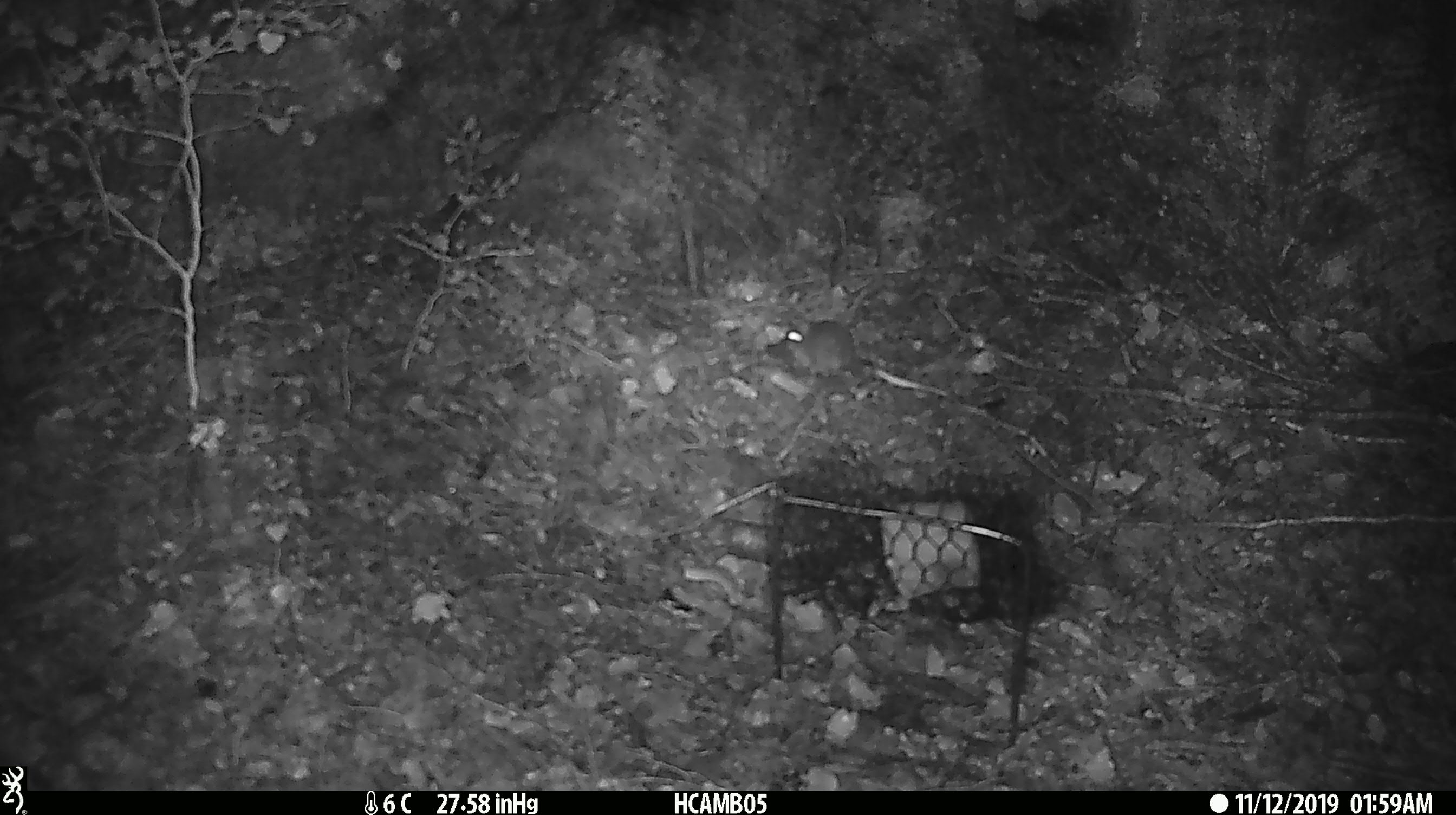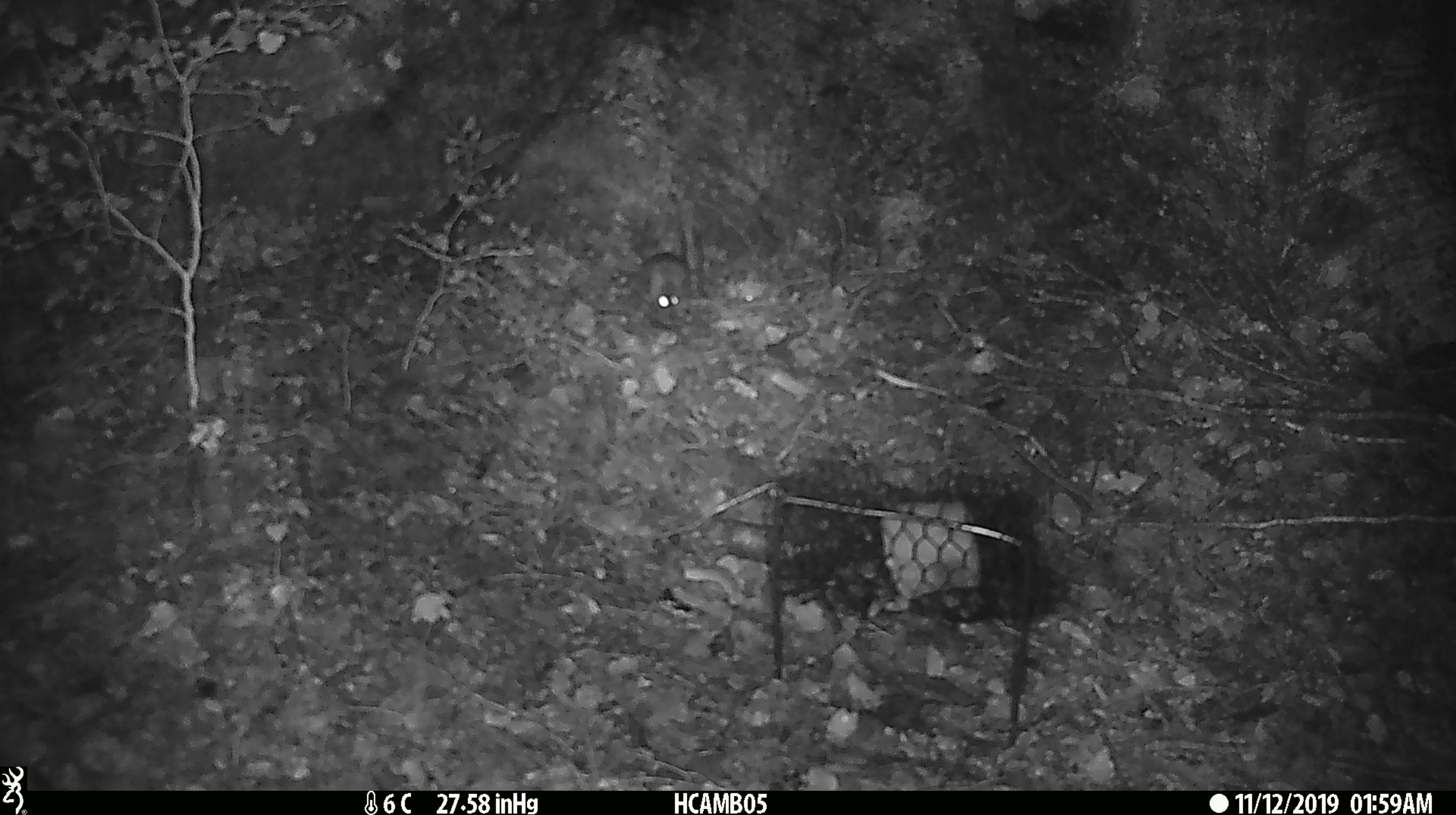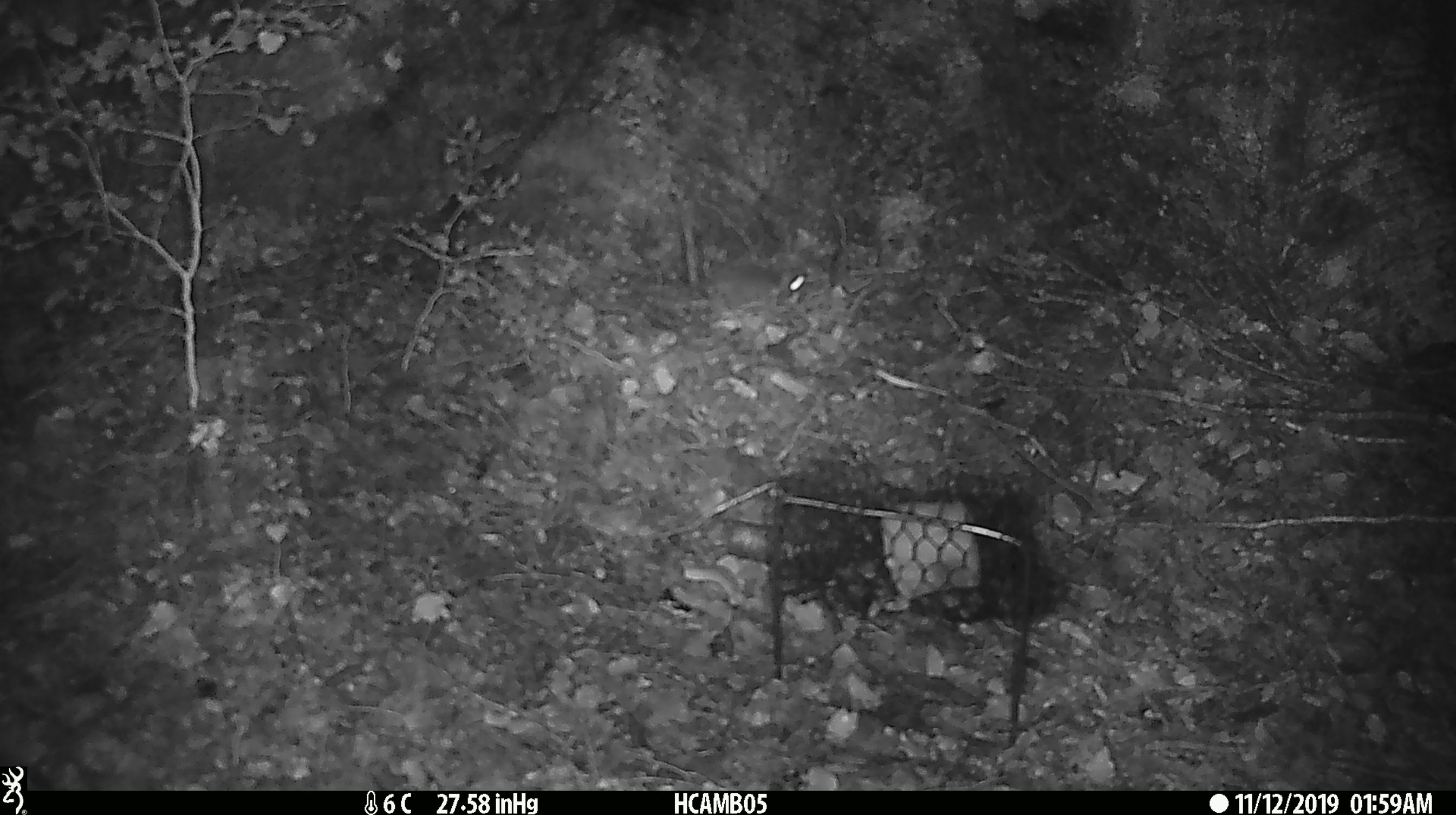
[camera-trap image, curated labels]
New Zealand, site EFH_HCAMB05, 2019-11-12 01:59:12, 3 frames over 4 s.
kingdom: Animalia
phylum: Chordata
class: Mammalia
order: Rodentia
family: Muridae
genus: Mus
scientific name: Mus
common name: mouse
Mouse (Mus).